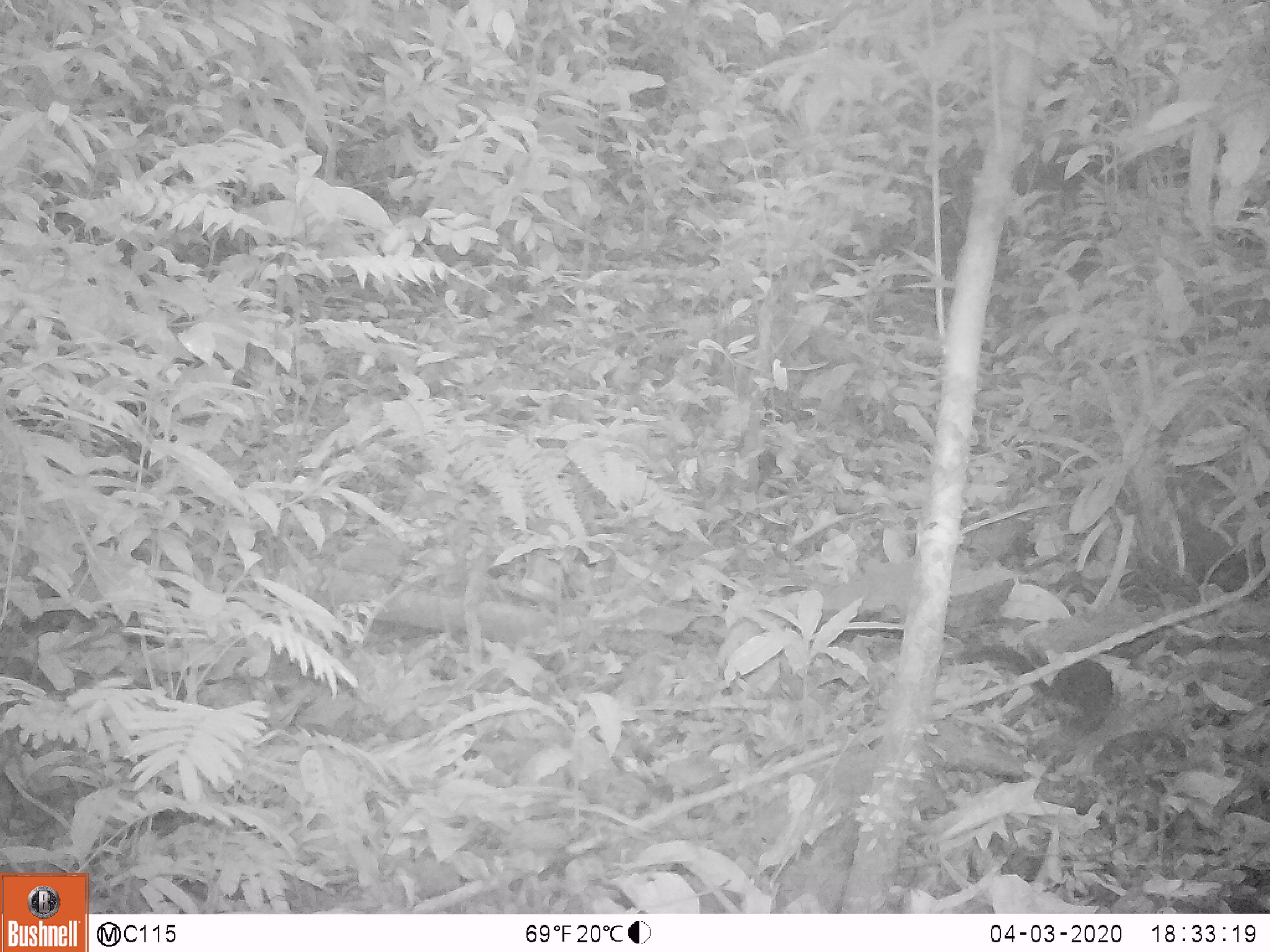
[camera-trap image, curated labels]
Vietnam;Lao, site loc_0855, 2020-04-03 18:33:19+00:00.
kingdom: Animalia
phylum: Chordata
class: Mammalia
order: Rodentia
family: Sciuridae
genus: Dremomys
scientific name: Dremomys rufigenis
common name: red-cheeked squirrel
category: red cheeked squirrel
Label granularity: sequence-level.